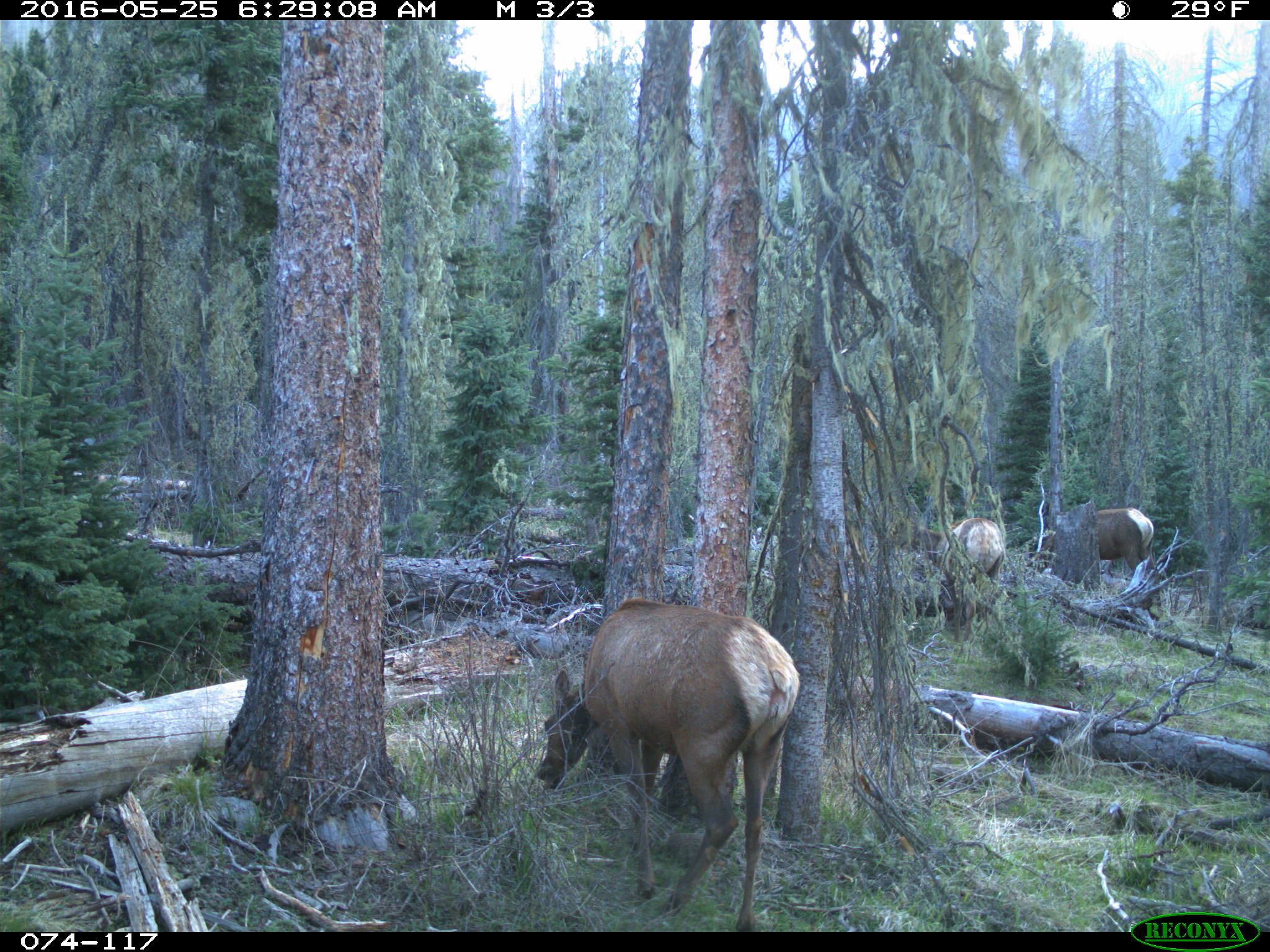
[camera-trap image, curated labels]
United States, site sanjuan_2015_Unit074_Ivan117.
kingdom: Animalia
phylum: Chordata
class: Mammalia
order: Artiodactyla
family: Cervidae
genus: Cervus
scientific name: Cervus elaphus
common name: red deer